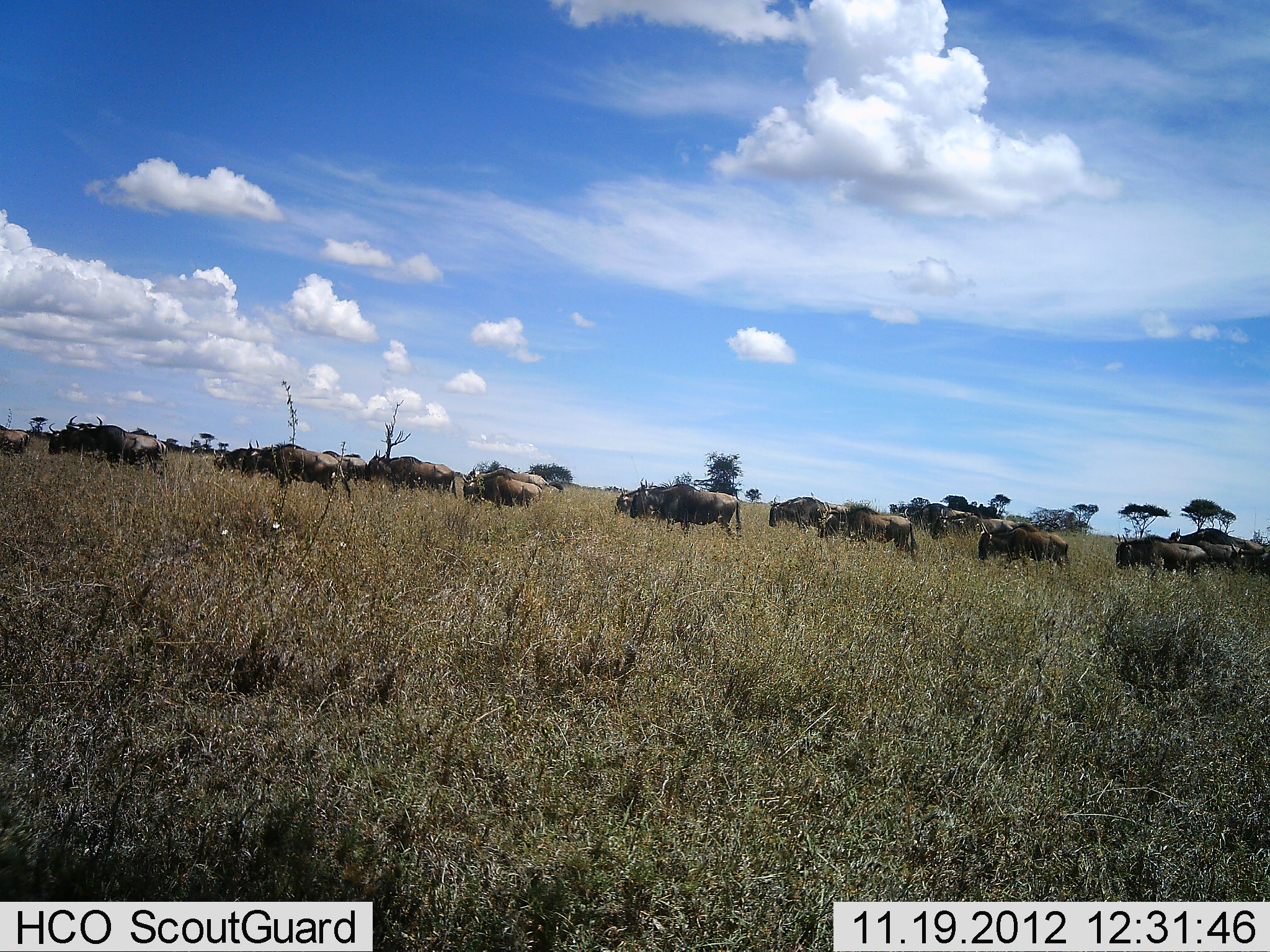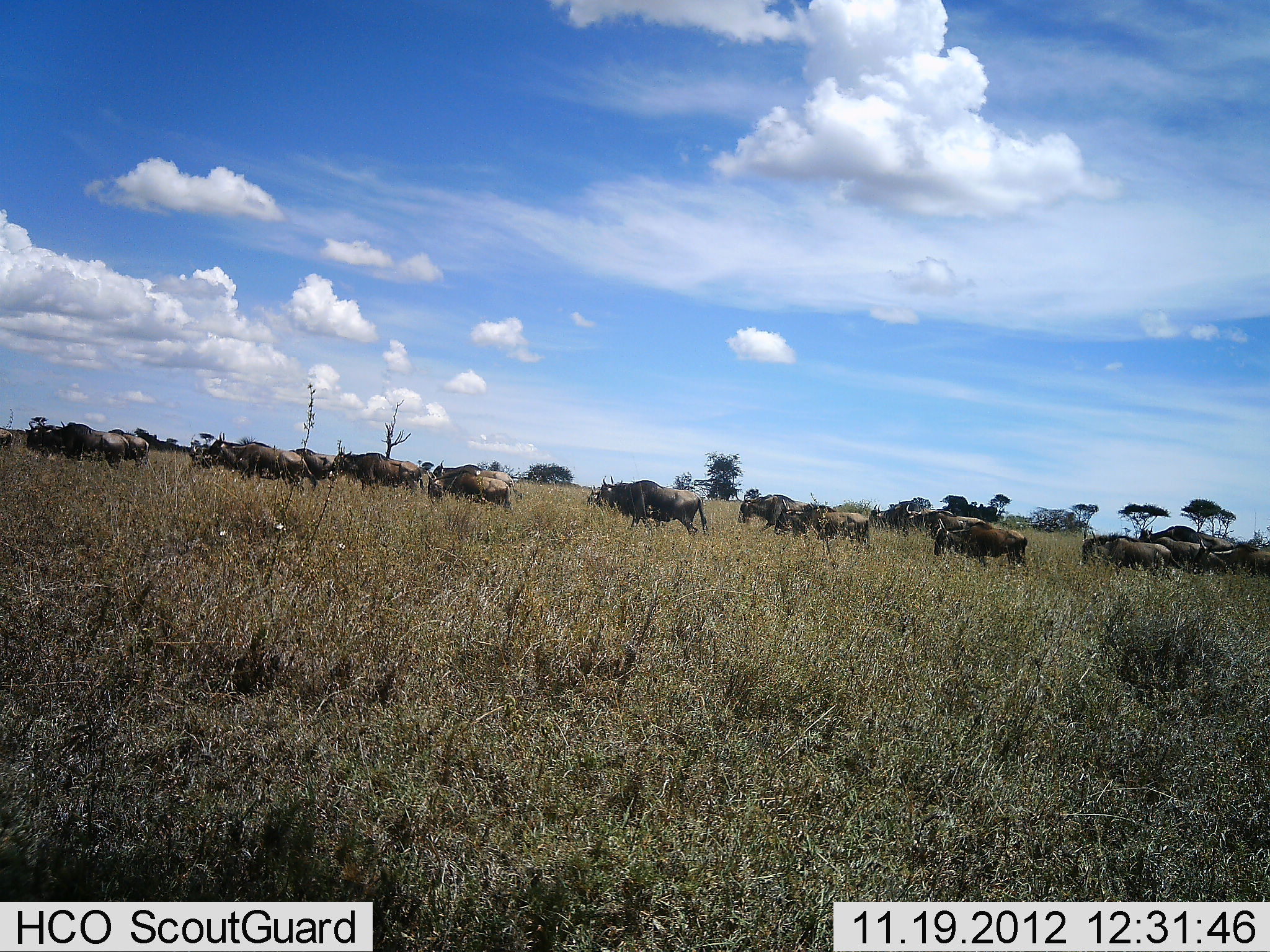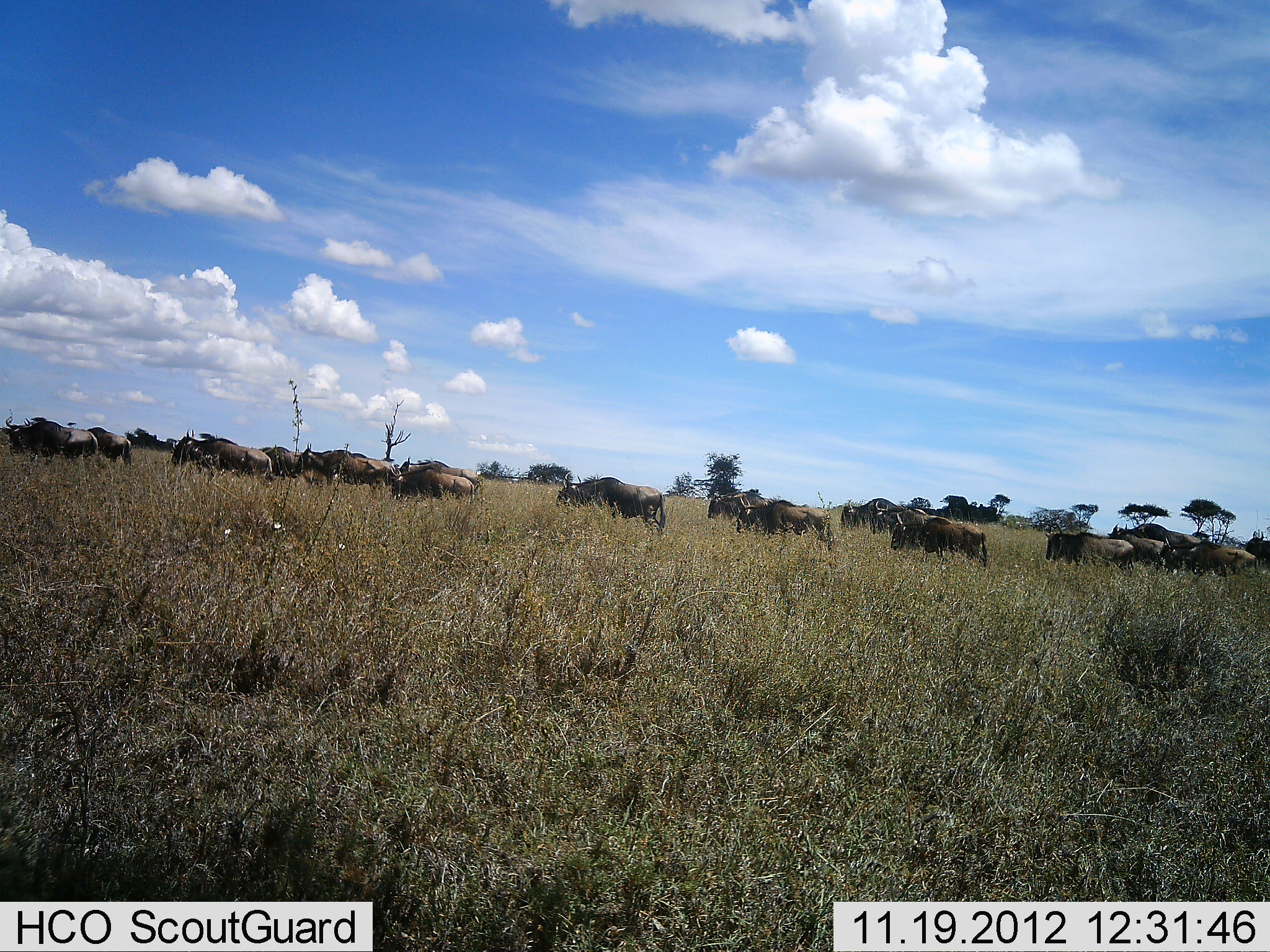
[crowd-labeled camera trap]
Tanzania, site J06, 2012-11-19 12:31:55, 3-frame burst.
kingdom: Animalia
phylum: Chordata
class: Mammalia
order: Artiodactyla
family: Bovidae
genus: Connochaetes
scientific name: Connochaetes taurinus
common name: blue wildebeest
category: wildebeest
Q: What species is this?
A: Wildebeest (blue wildebeest) (Connochaetes taurinus).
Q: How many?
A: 11-50.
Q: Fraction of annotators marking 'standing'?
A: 0%.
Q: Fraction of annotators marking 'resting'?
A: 0%.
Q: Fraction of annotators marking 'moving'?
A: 100%.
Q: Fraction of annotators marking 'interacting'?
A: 0%.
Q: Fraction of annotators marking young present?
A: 0%.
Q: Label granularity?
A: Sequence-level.